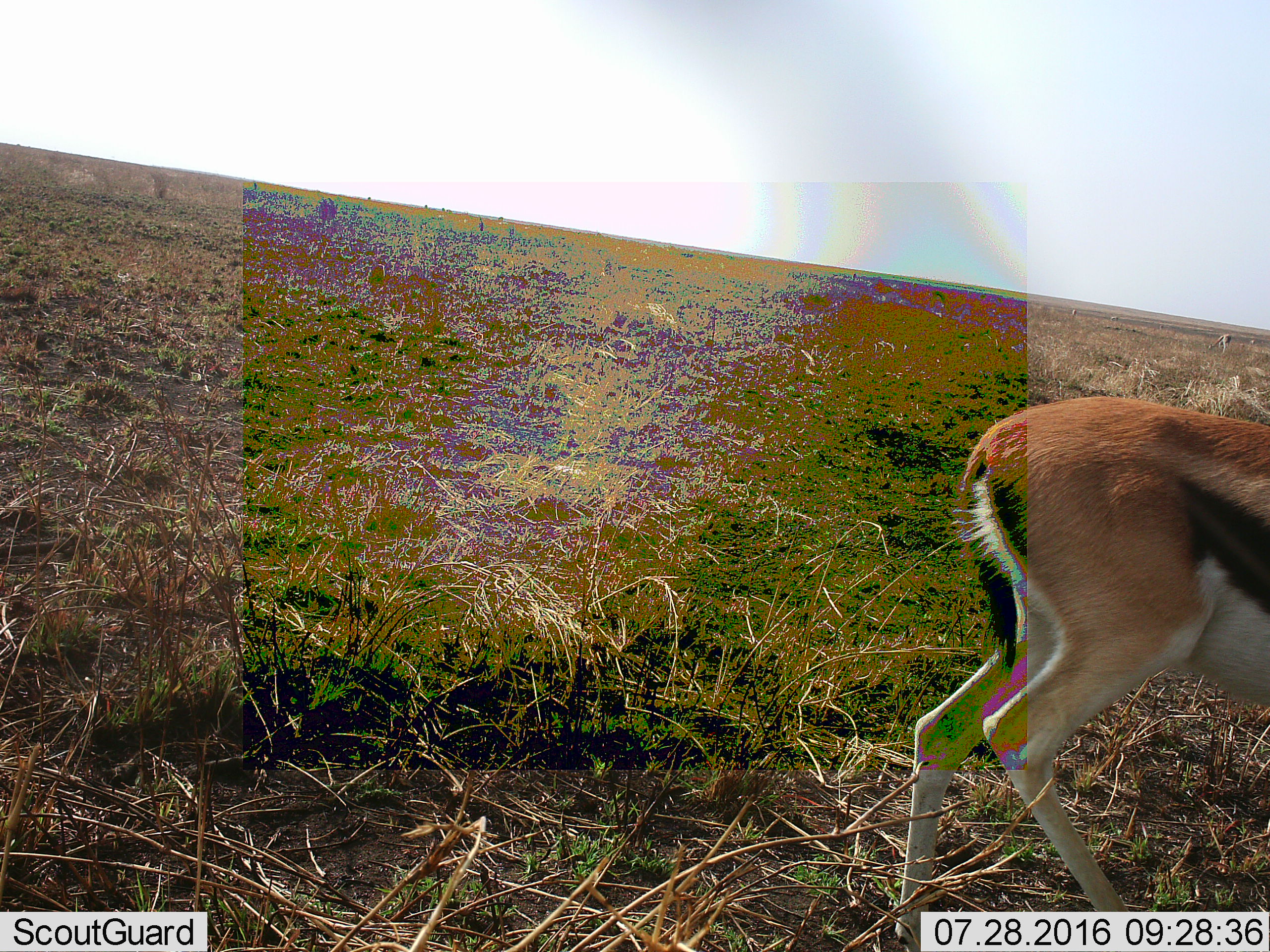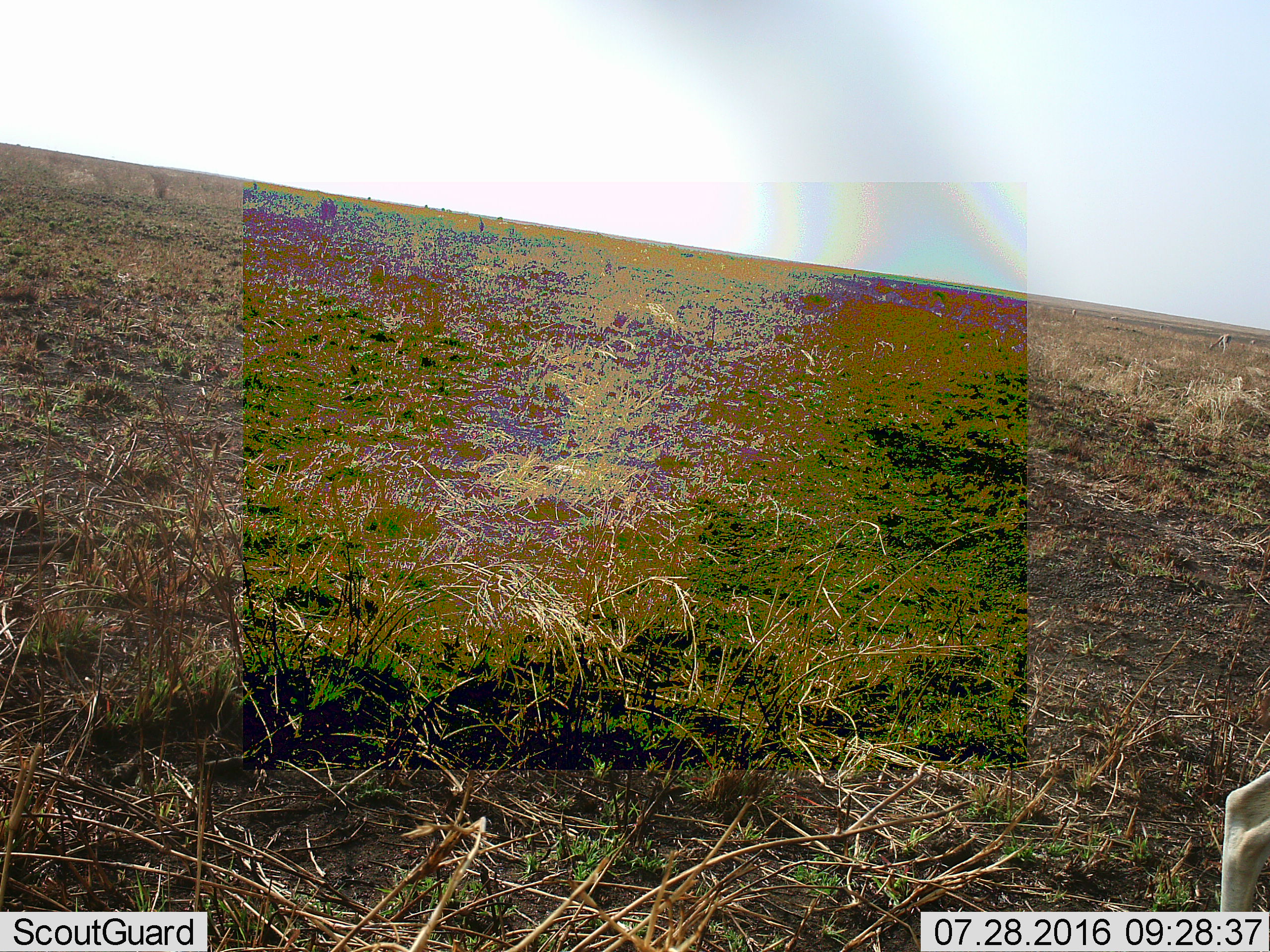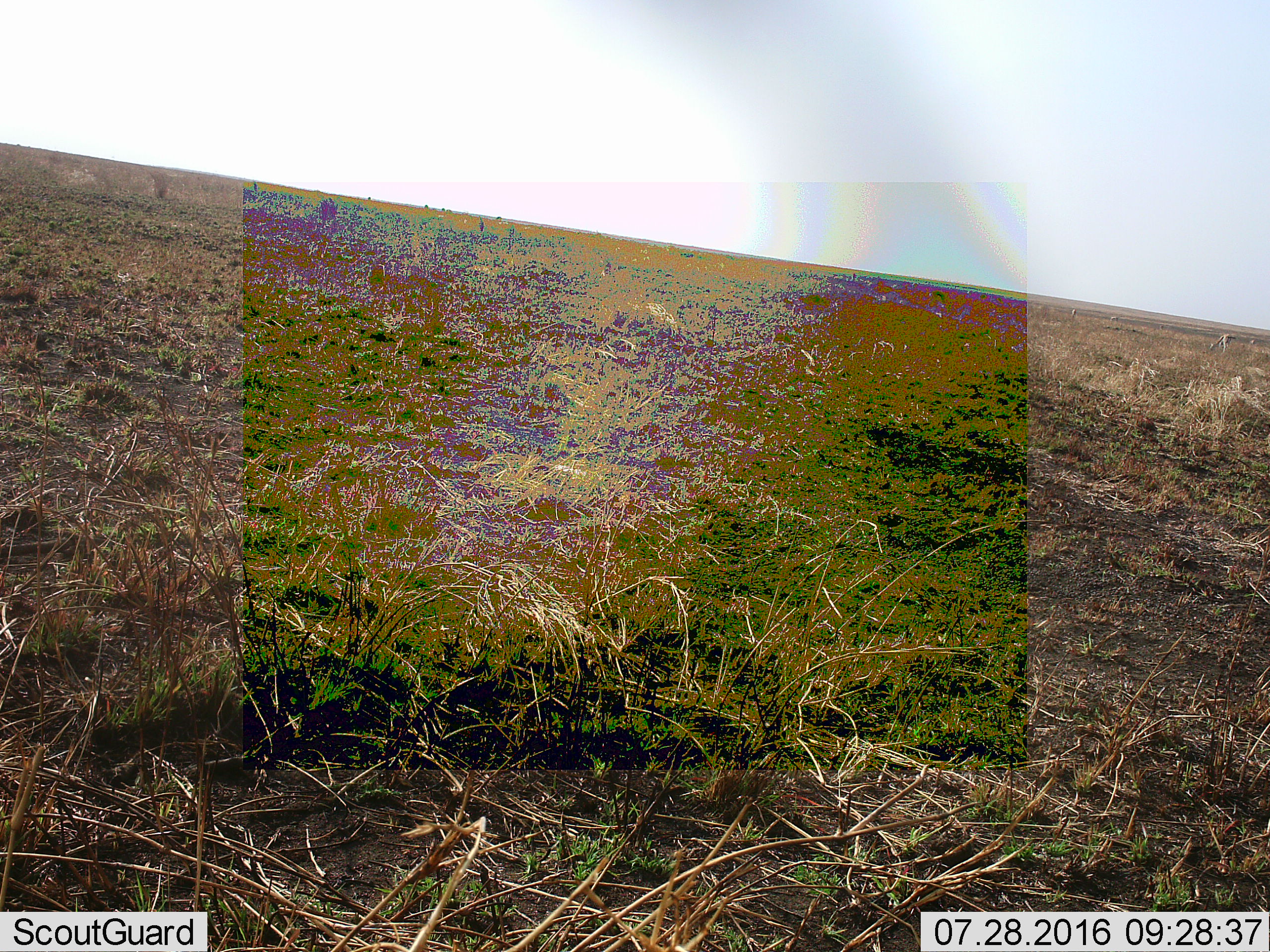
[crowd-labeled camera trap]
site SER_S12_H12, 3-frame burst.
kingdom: Animalia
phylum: Chordata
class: Mammalia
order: Artiodactyla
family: Bovidae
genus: Eudorcas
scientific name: Eudorcas thomsonii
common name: thomson's gazelle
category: gazellethomsons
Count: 1.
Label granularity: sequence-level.